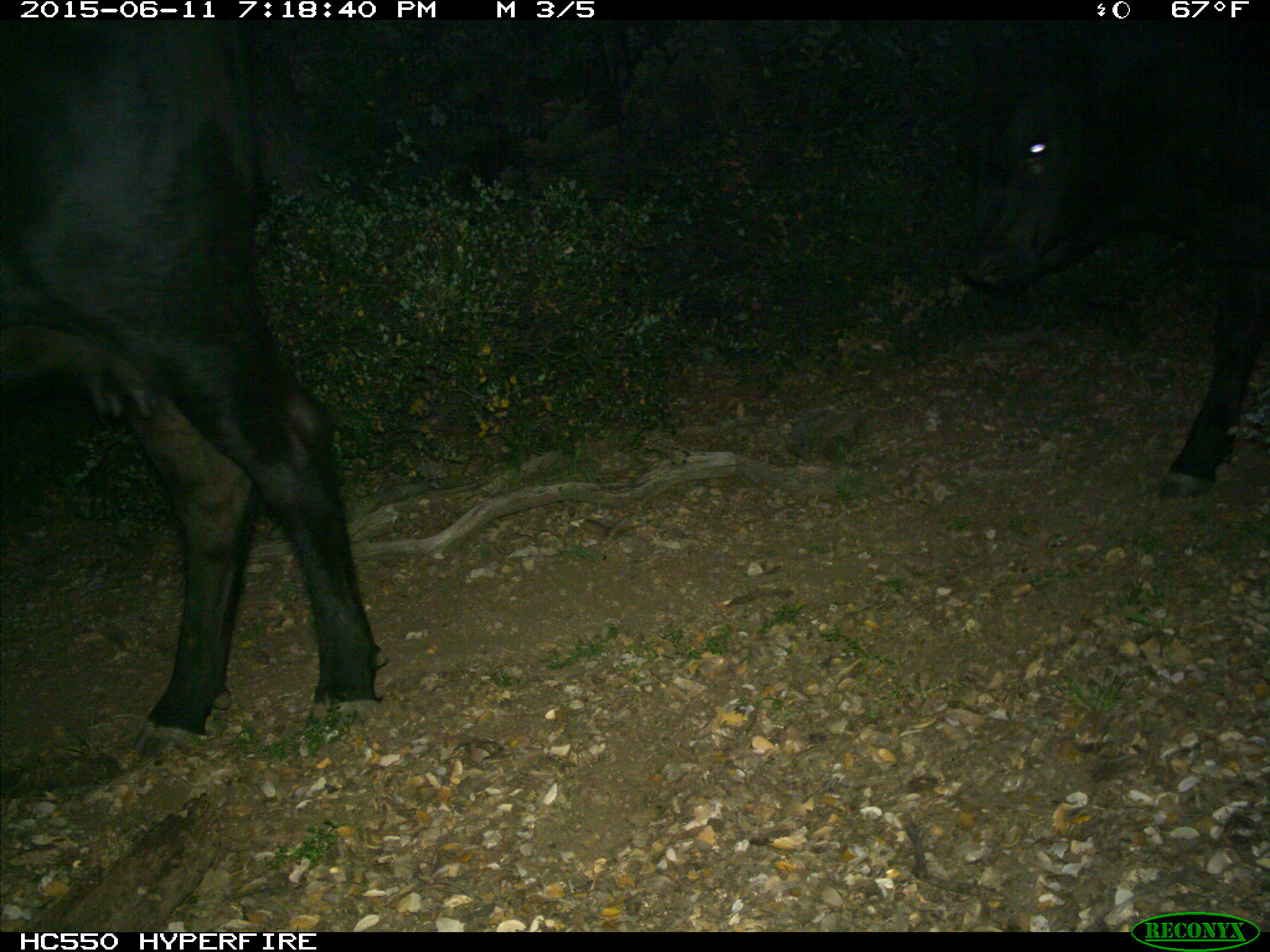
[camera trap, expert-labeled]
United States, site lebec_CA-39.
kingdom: Animalia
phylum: Chordata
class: Mammalia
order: Artiodactyla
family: Bovidae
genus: Bos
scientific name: Bos taurus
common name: domestic cow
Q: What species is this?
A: Bos taurus (domestic cow).